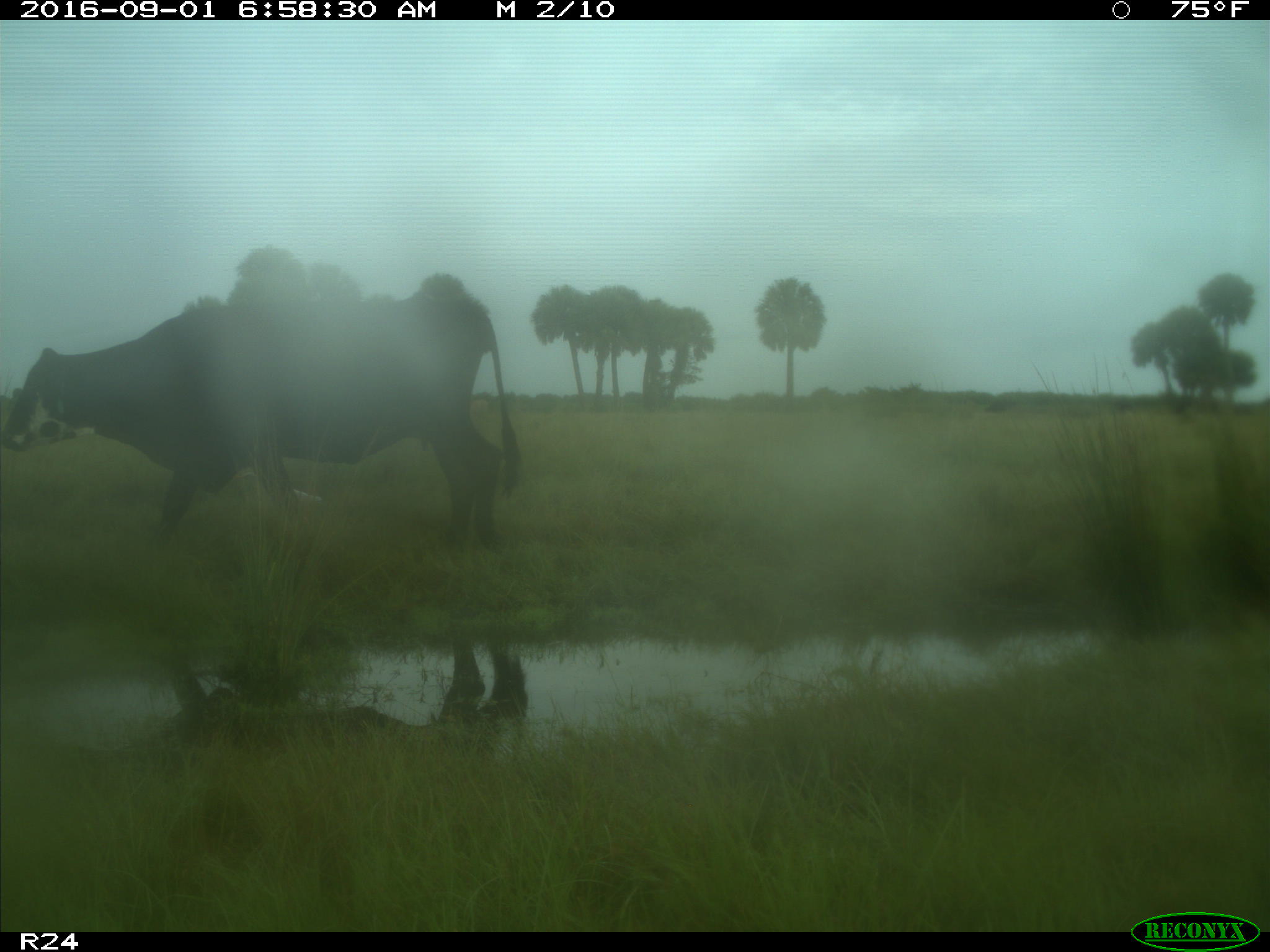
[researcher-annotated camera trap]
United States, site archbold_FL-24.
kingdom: Animalia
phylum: Chordata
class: Mammalia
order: Artiodactyla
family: Bovidae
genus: Bos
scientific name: Bos taurus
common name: domestic cow